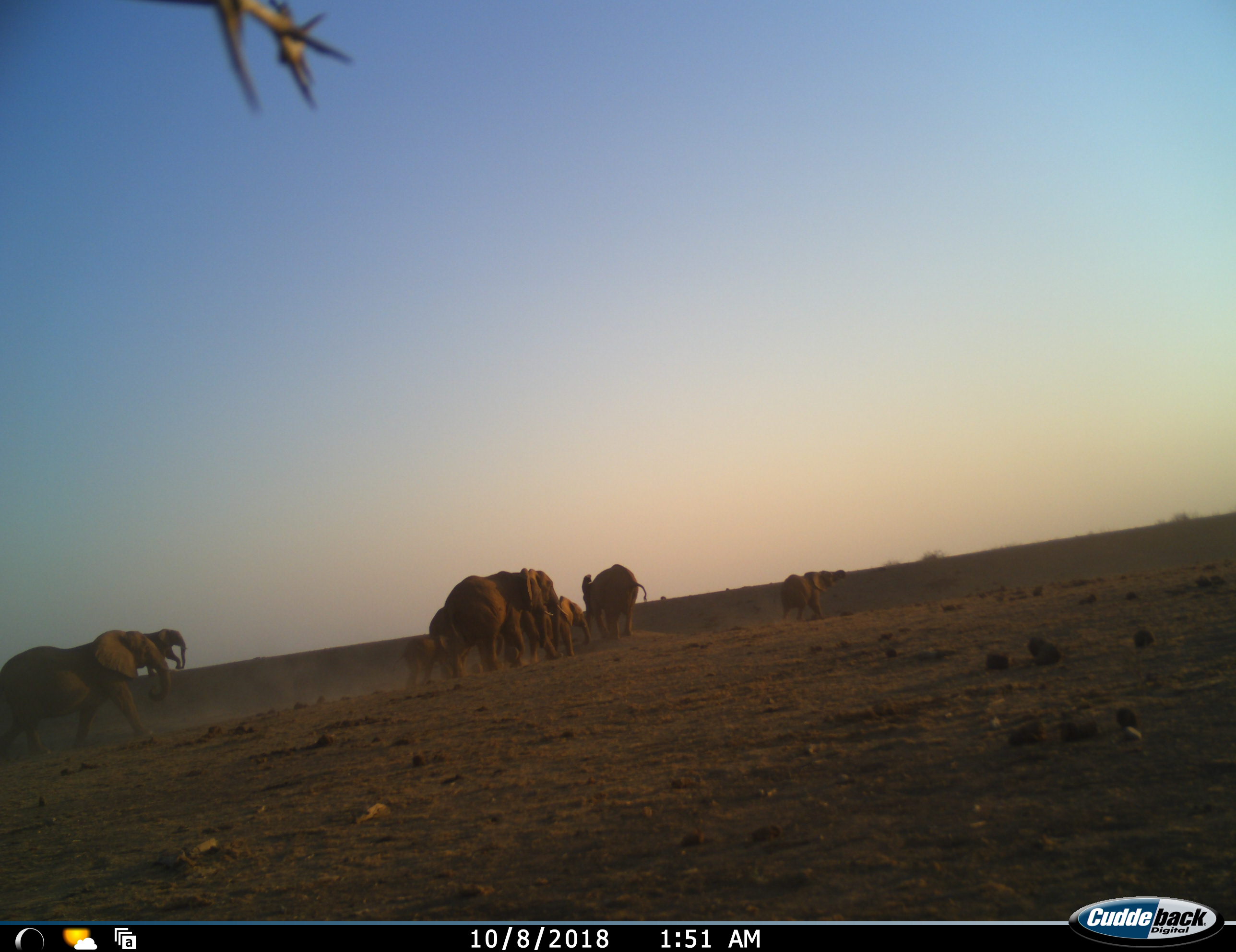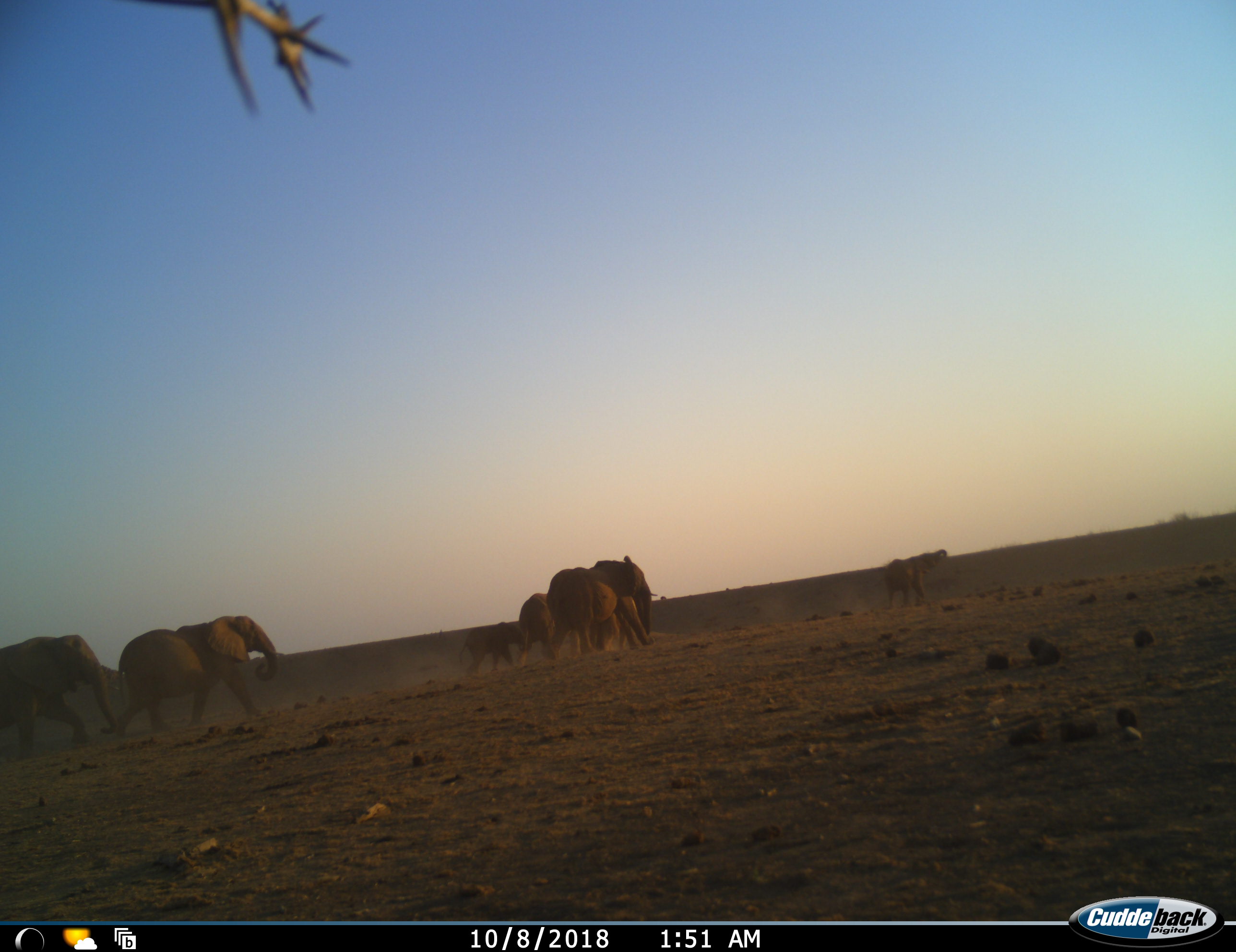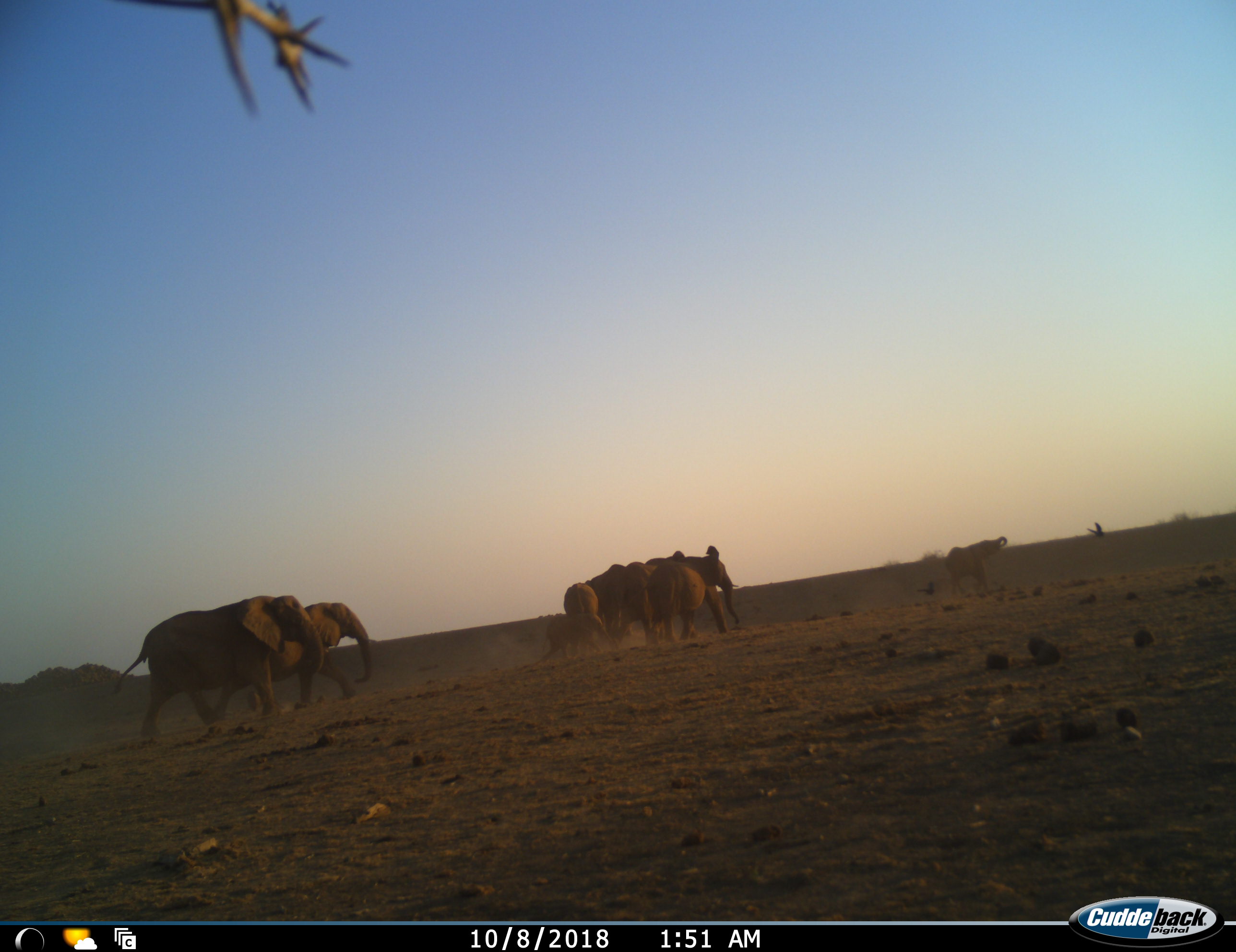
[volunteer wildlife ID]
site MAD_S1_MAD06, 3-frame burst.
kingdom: Animalia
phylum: Chordata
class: Mammalia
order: Proboscidea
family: Elephantidae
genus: Loxodonta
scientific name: Loxodonta africana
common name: african bush elephant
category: elephant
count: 8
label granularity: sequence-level